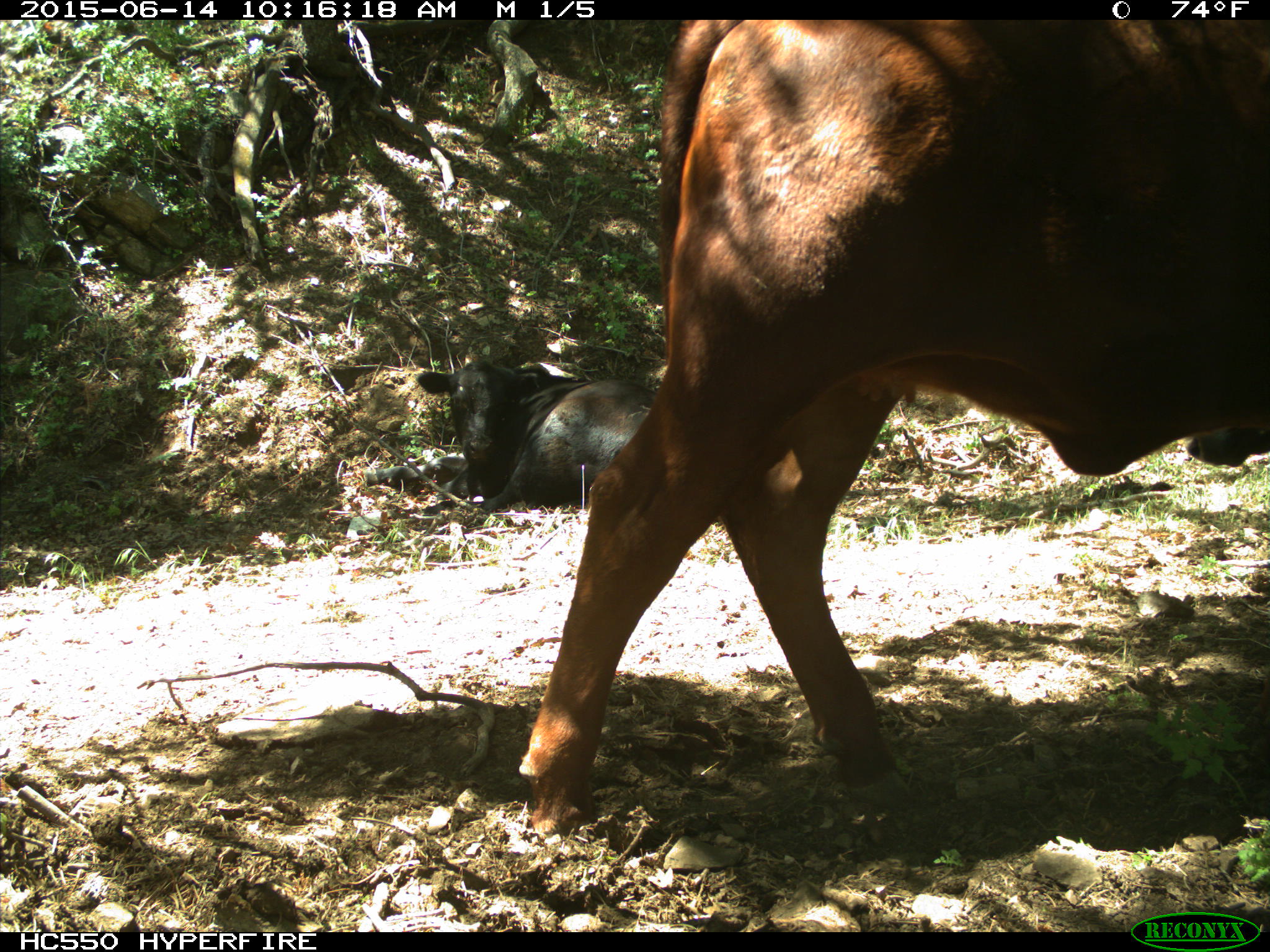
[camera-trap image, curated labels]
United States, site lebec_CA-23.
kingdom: Animalia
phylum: Chordata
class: Mammalia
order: Artiodactyla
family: Bovidae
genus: Bos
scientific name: Bos taurus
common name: domestic cow